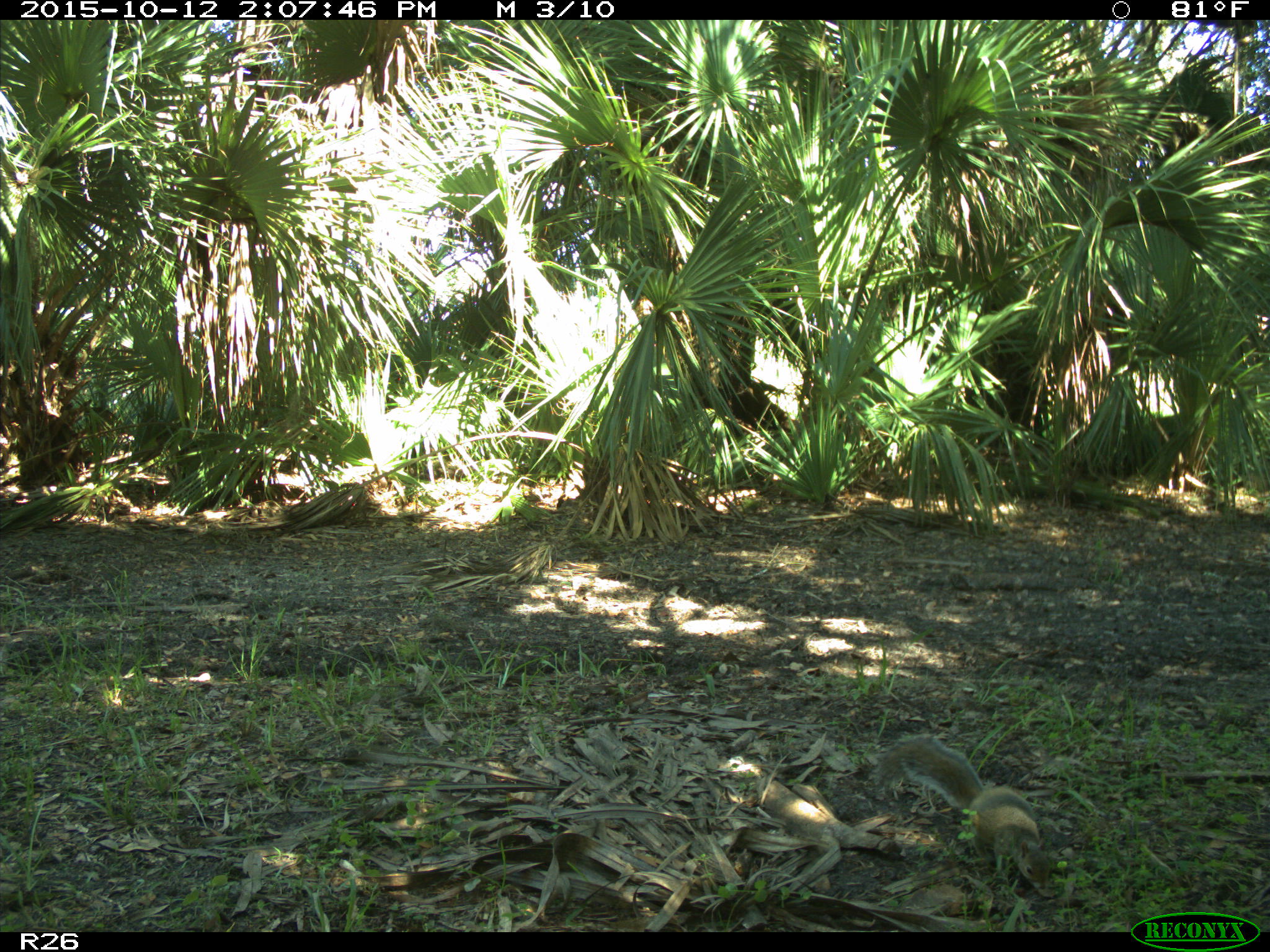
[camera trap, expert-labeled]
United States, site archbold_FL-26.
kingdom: Animalia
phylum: Chordata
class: Mammalia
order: Rodentia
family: Sciuridae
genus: Sciurus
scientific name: Sciurus carolinensis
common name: eastern gray squirrel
Sciurus carolinensis (eastern gray squirrel).